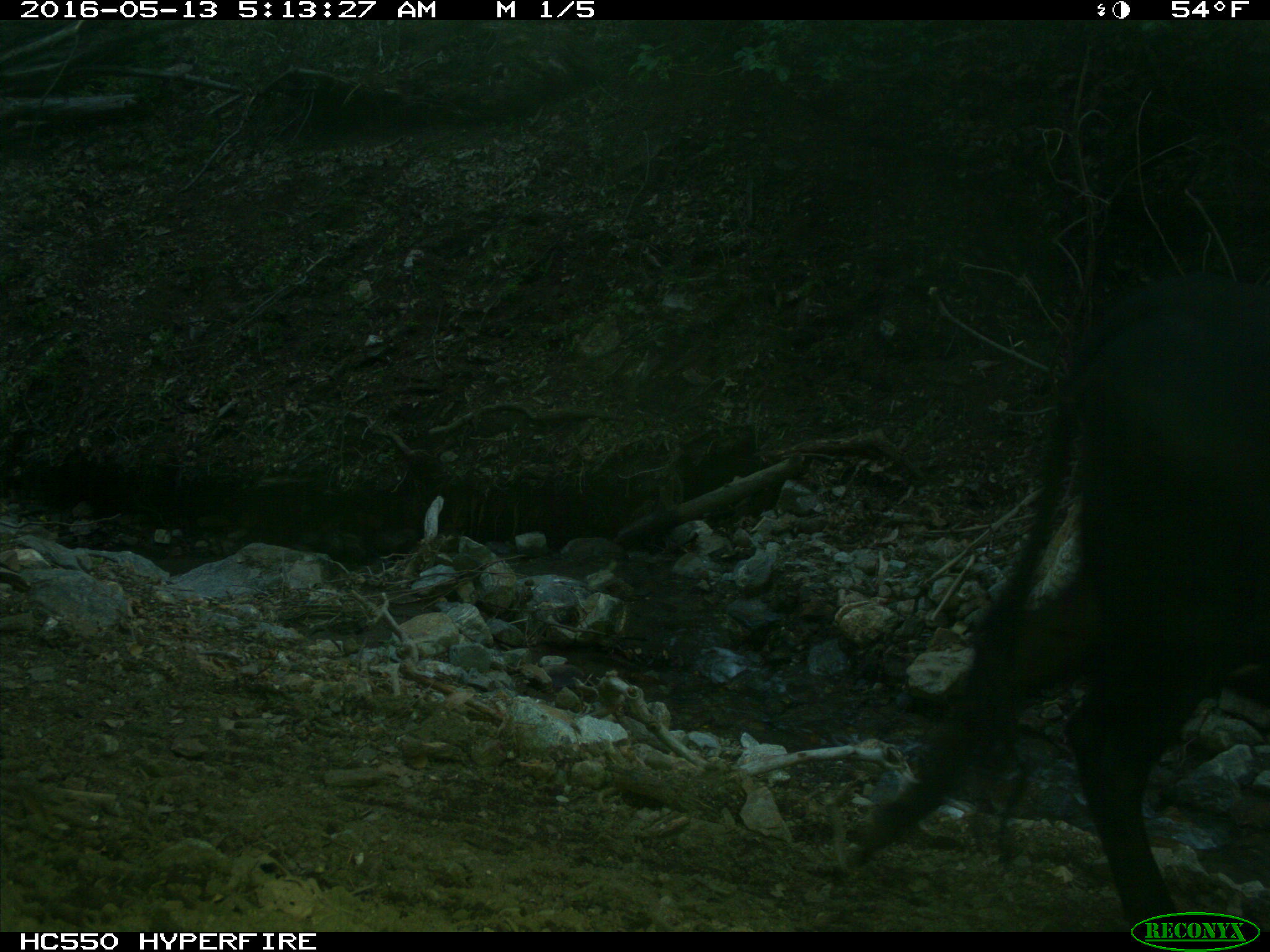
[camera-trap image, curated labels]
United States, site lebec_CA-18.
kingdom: Animalia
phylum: Chordata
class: Mammalia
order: Artiodactyla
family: Bovidae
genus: Bos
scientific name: Bos taurus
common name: domestic cow